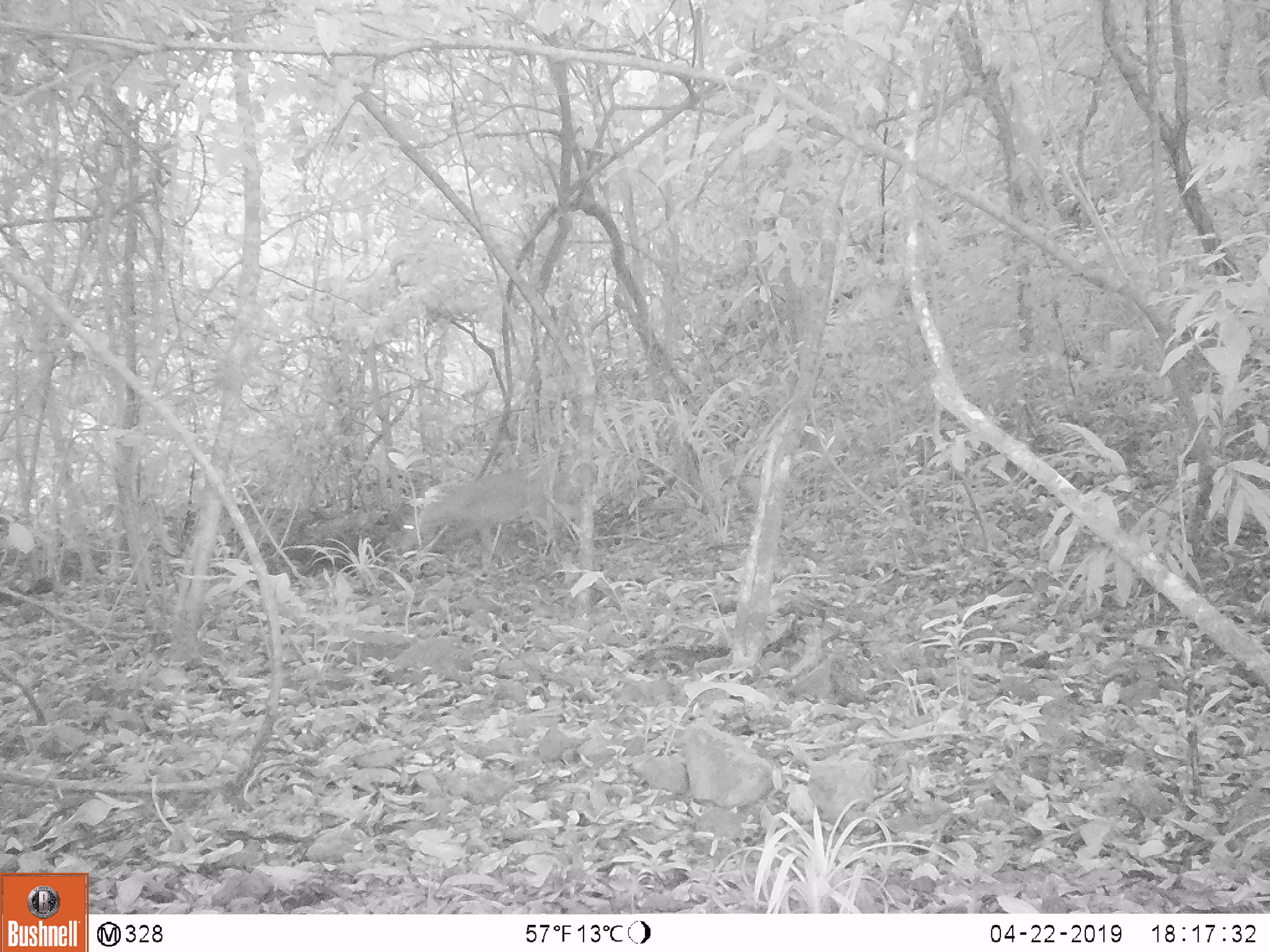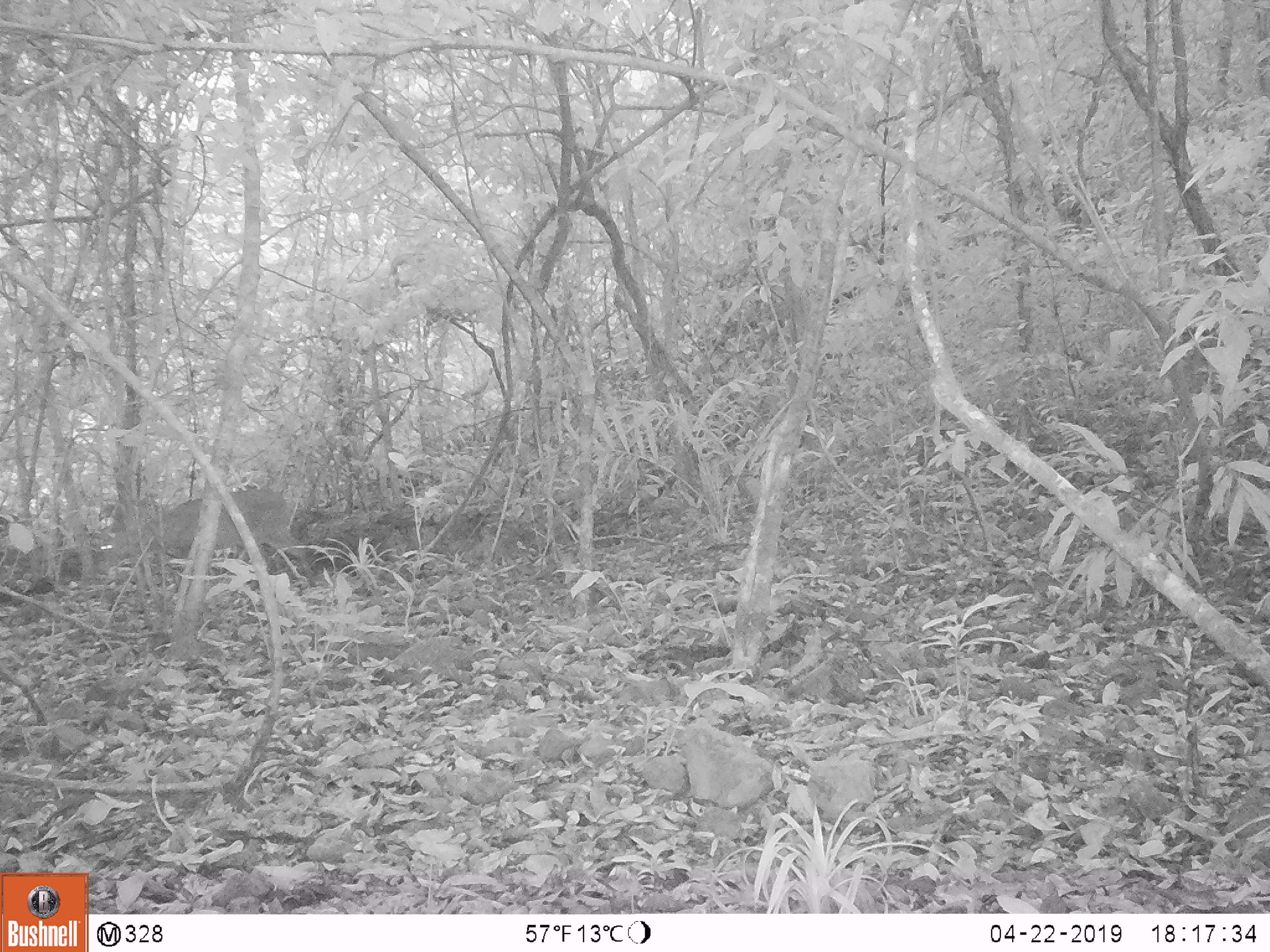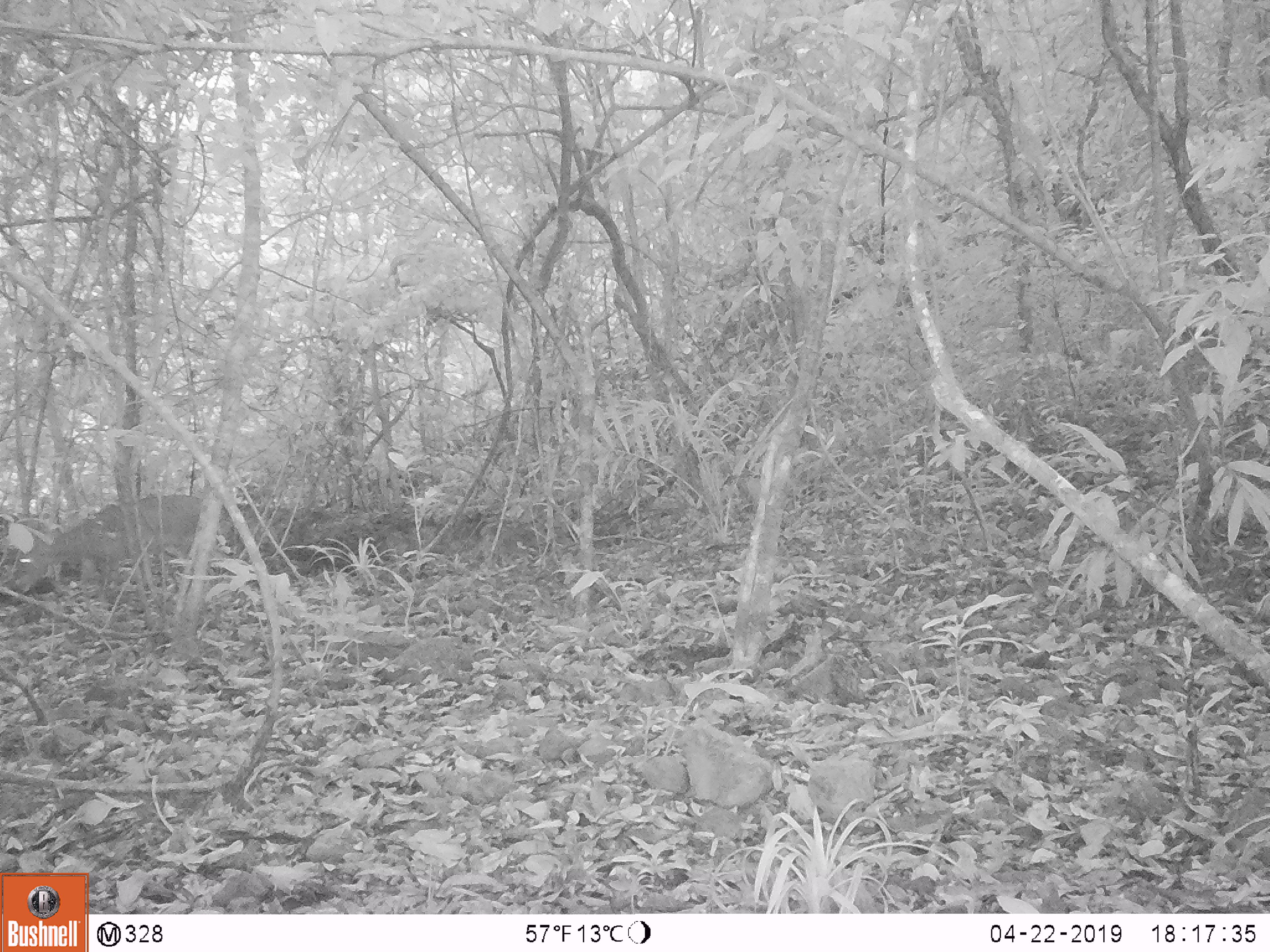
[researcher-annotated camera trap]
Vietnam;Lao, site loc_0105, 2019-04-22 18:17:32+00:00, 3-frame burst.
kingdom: Animalia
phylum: Chordata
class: Mammalia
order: Artiodactyla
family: Cervidae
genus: Muntiacus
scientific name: Muntiacus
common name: muntjacs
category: unidentified muntjac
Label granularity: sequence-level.